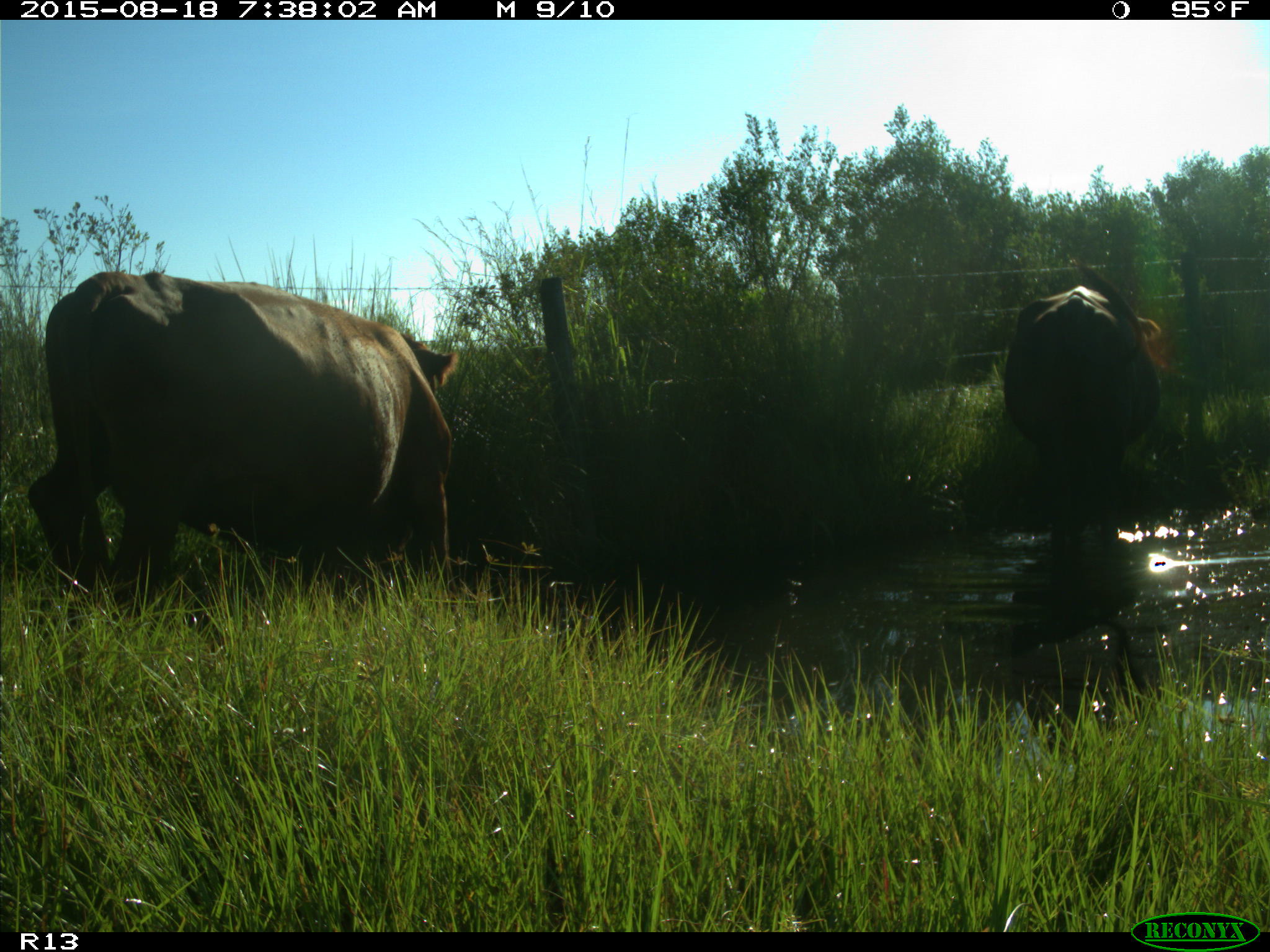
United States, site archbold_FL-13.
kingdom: Animalia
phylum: Chordata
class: Mammalia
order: Artiodactyla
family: Bovidae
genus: Bos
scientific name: Bos taurus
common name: domestic cow